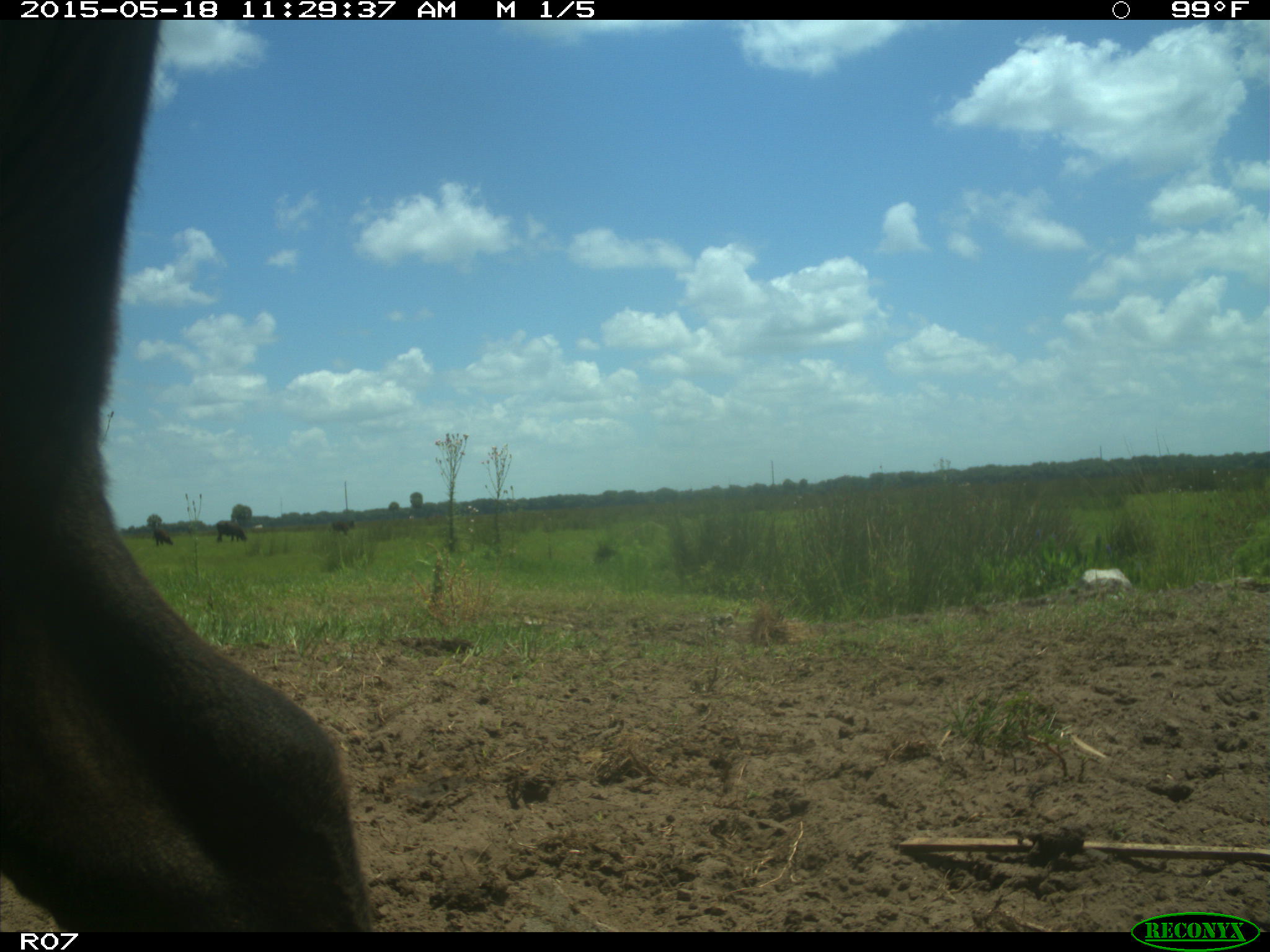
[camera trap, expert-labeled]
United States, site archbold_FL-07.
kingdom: Animalia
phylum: Chordata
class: Mammalia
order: Artiodactyla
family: Bovidae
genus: Bos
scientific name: Bos taurus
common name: domestic cow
Bos taurus (domestic cow).